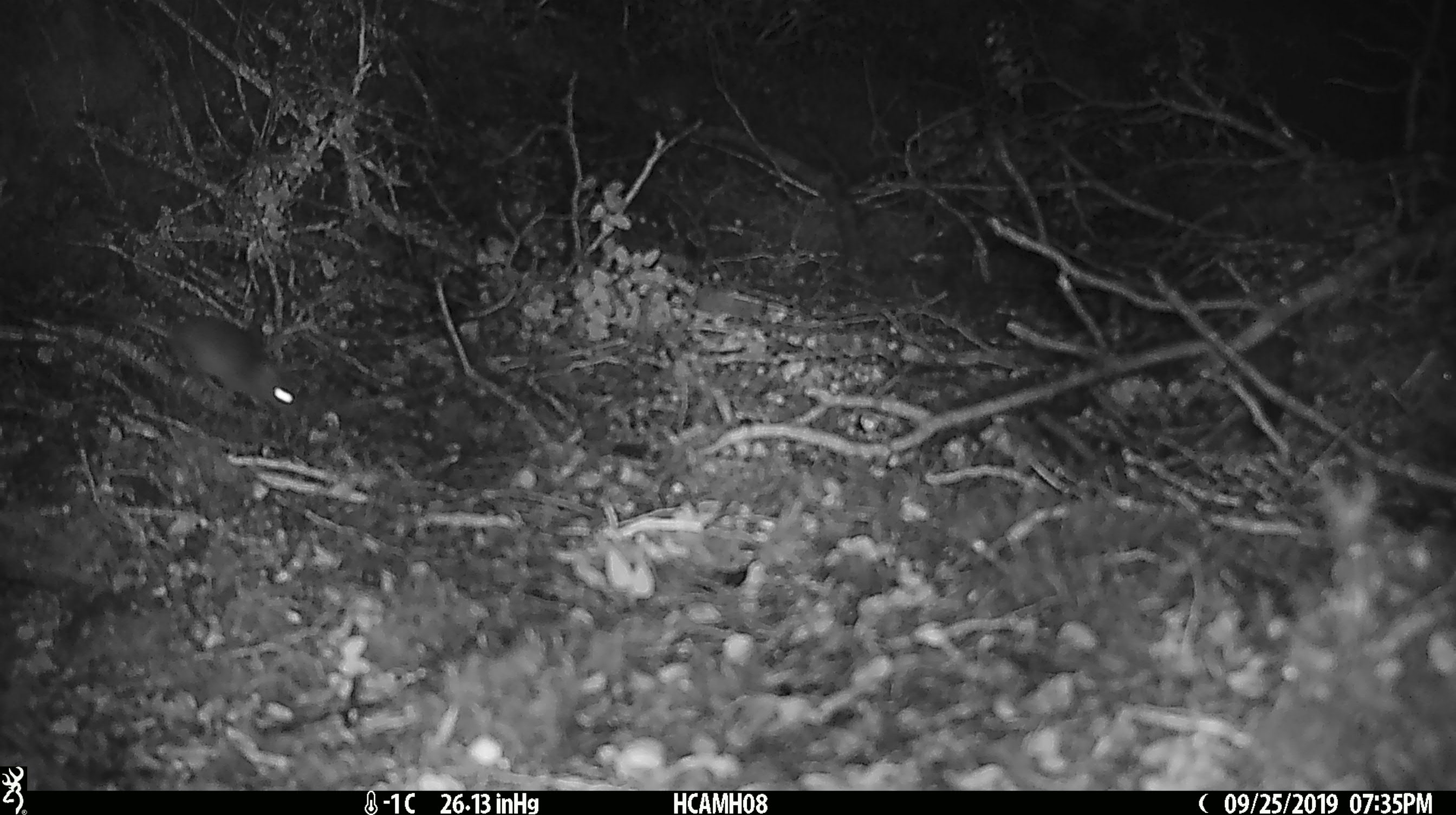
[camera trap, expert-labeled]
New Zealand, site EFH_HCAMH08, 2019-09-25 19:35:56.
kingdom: Animalia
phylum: Chordata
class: Mammalia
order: Rodentia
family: Muridae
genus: Mus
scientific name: Mus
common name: mouse